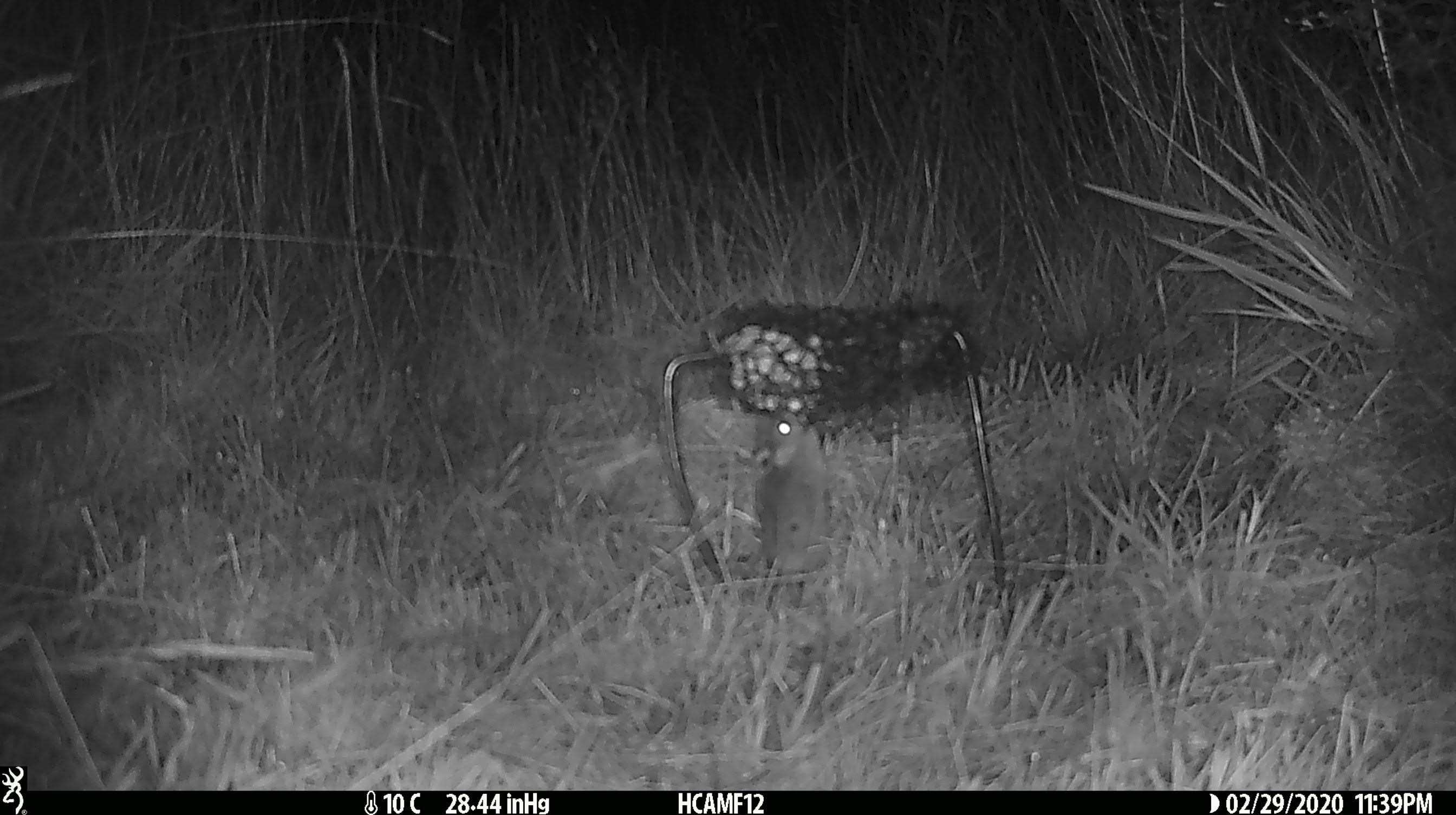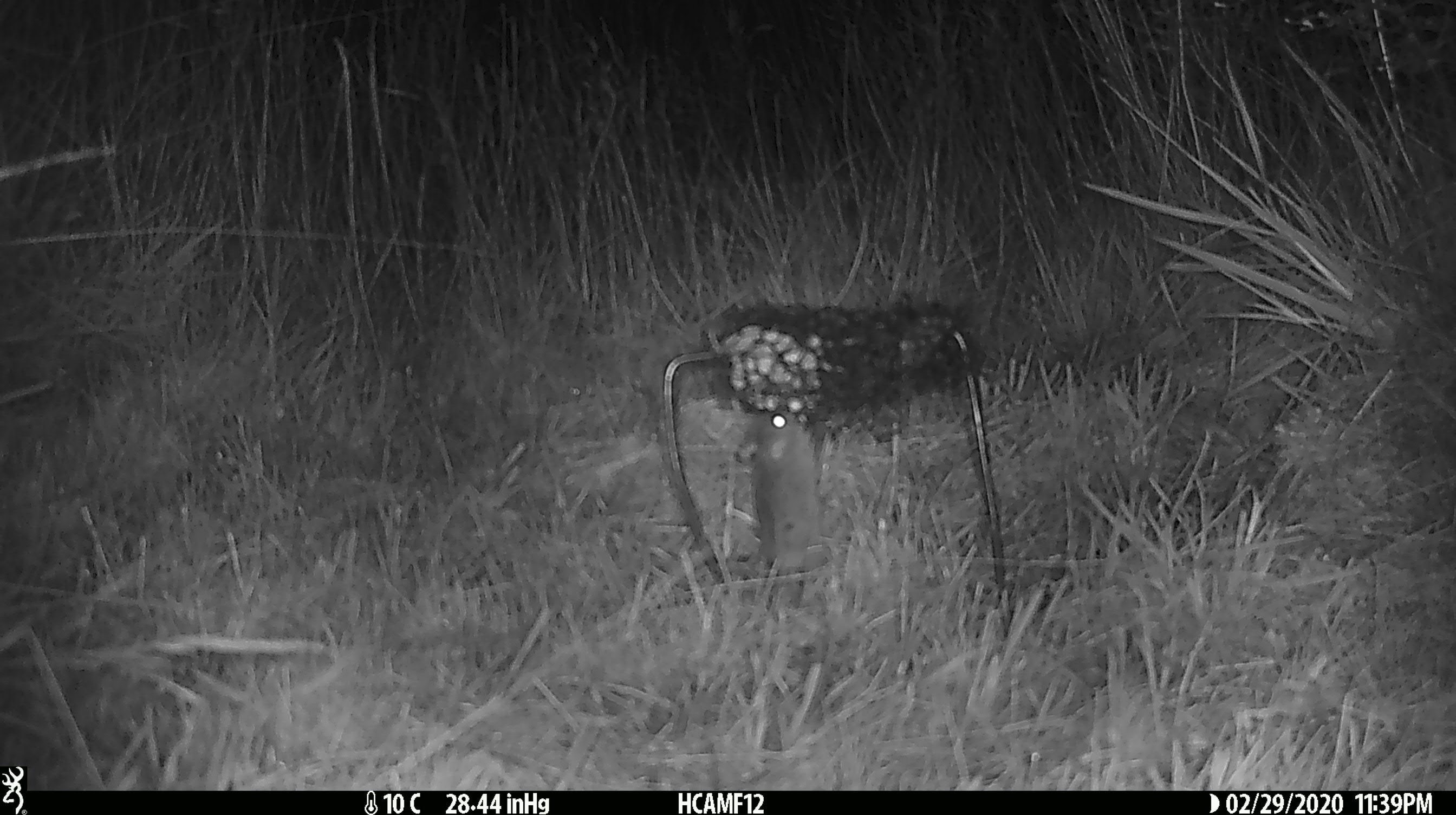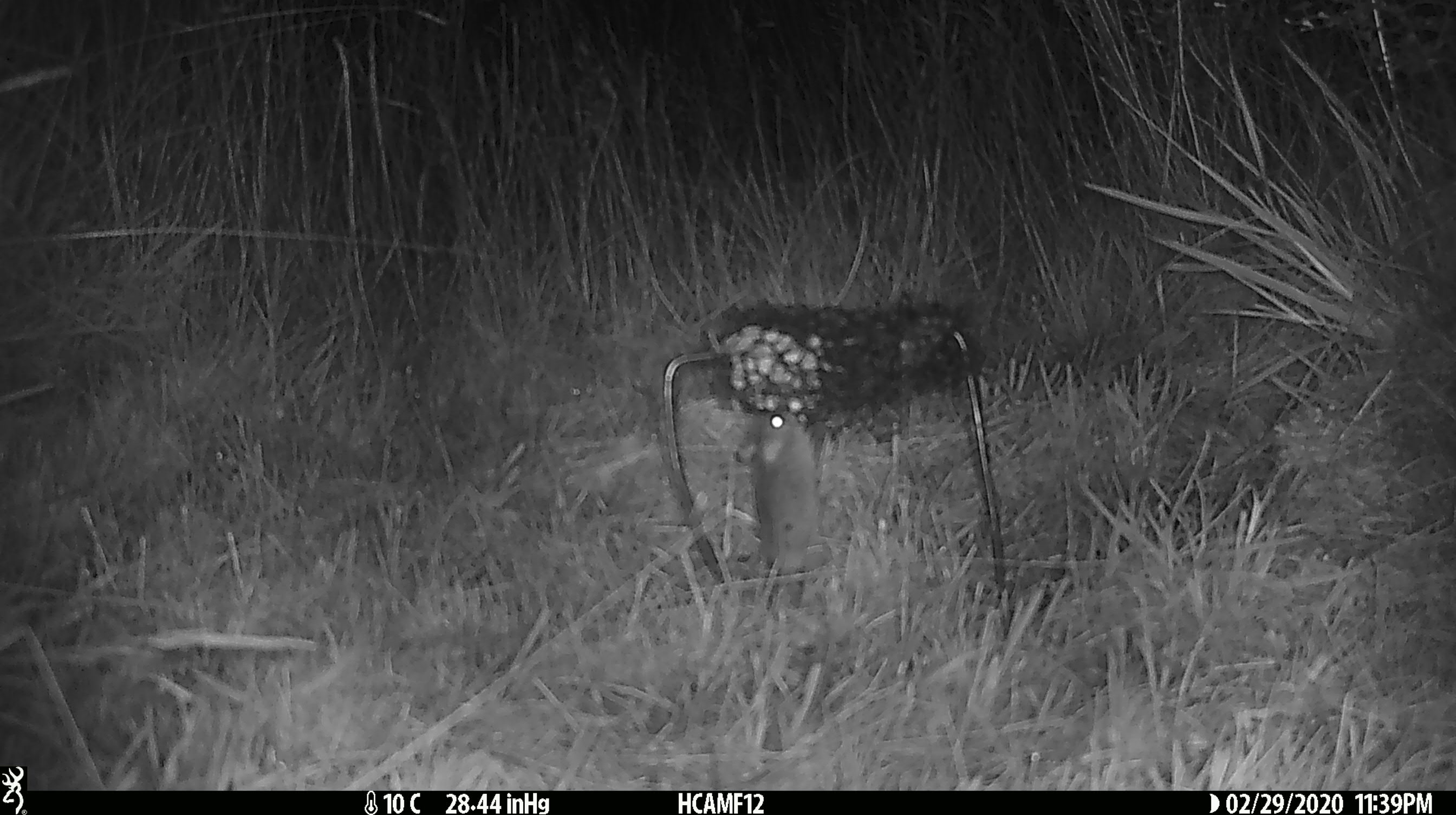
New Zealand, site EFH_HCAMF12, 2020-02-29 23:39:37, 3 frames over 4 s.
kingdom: Animalia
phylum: Chordata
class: Mammalia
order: Rodentia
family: Muridae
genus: Mus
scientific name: Mus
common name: mouse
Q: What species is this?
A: Mouse (Mus).